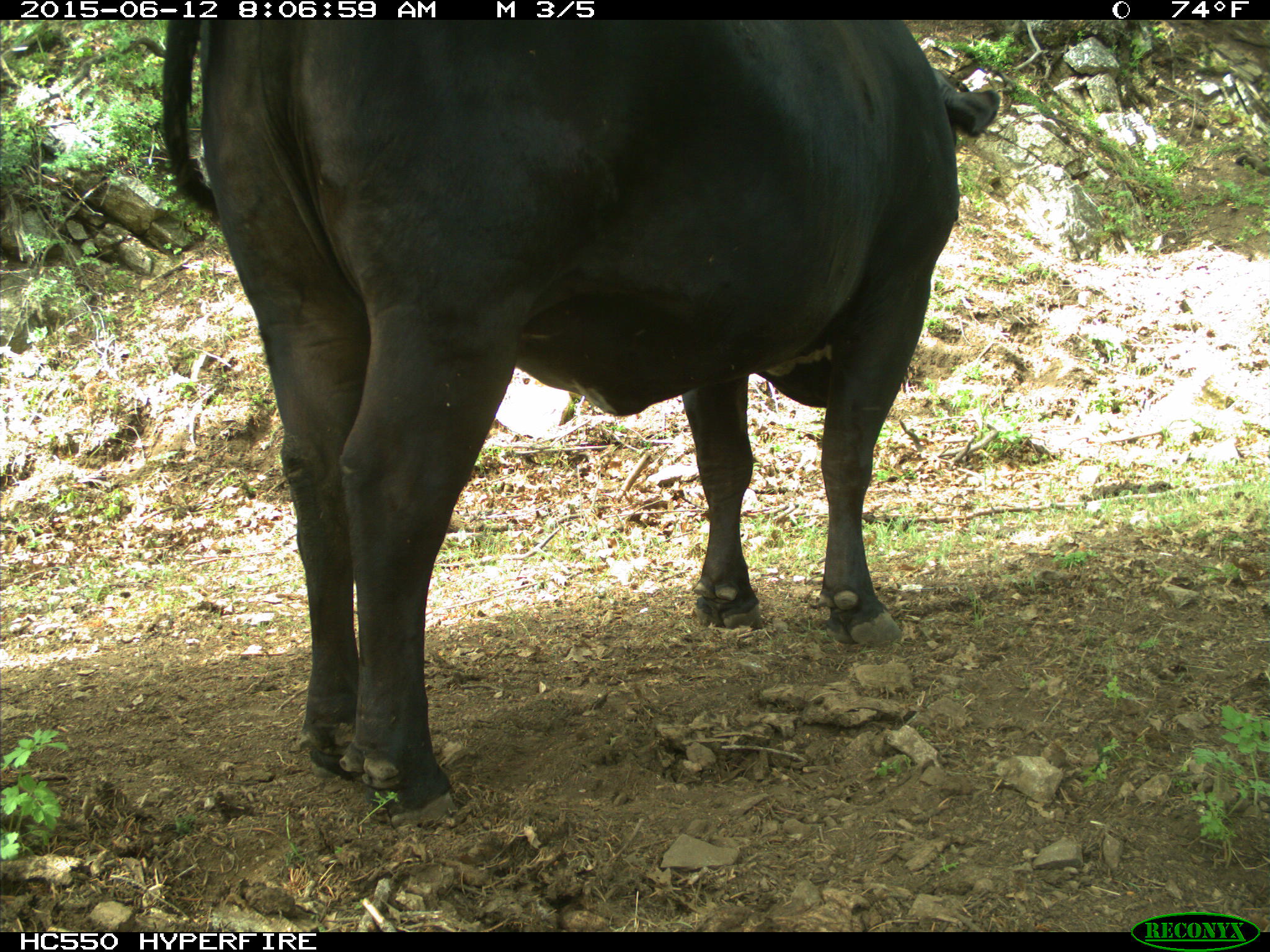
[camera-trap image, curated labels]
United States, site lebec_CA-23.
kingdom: Animalia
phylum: Chordata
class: Mammalia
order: Artiodactyla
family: Bovidae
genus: Bos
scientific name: Bos taurus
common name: domestic cow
Bos taurus (domestic cow).